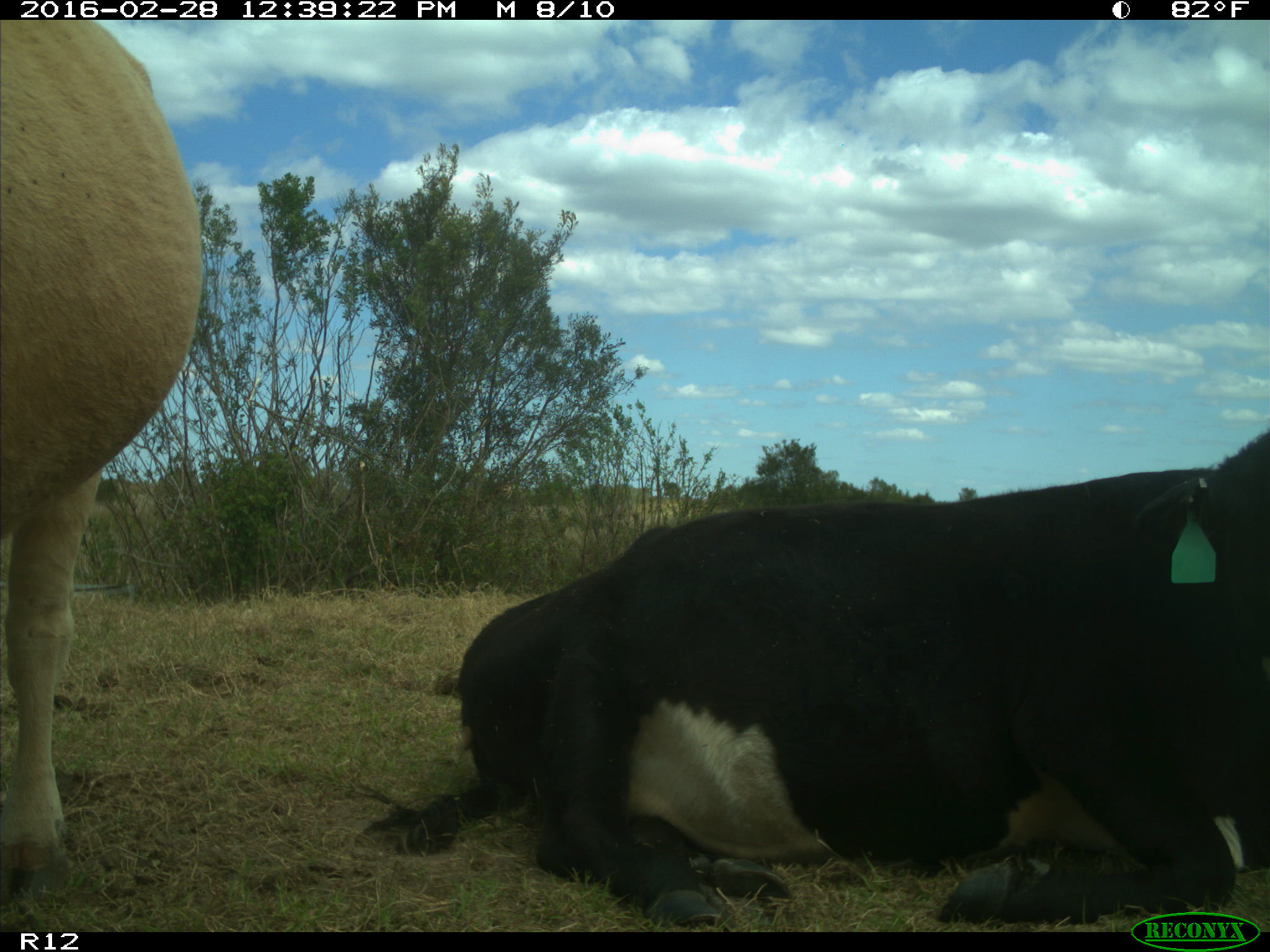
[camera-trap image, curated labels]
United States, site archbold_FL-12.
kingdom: Animalia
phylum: Chordata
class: Mammalia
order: Artiodactyla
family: Bovidae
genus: Bos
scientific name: Bos taurus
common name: domestic cow